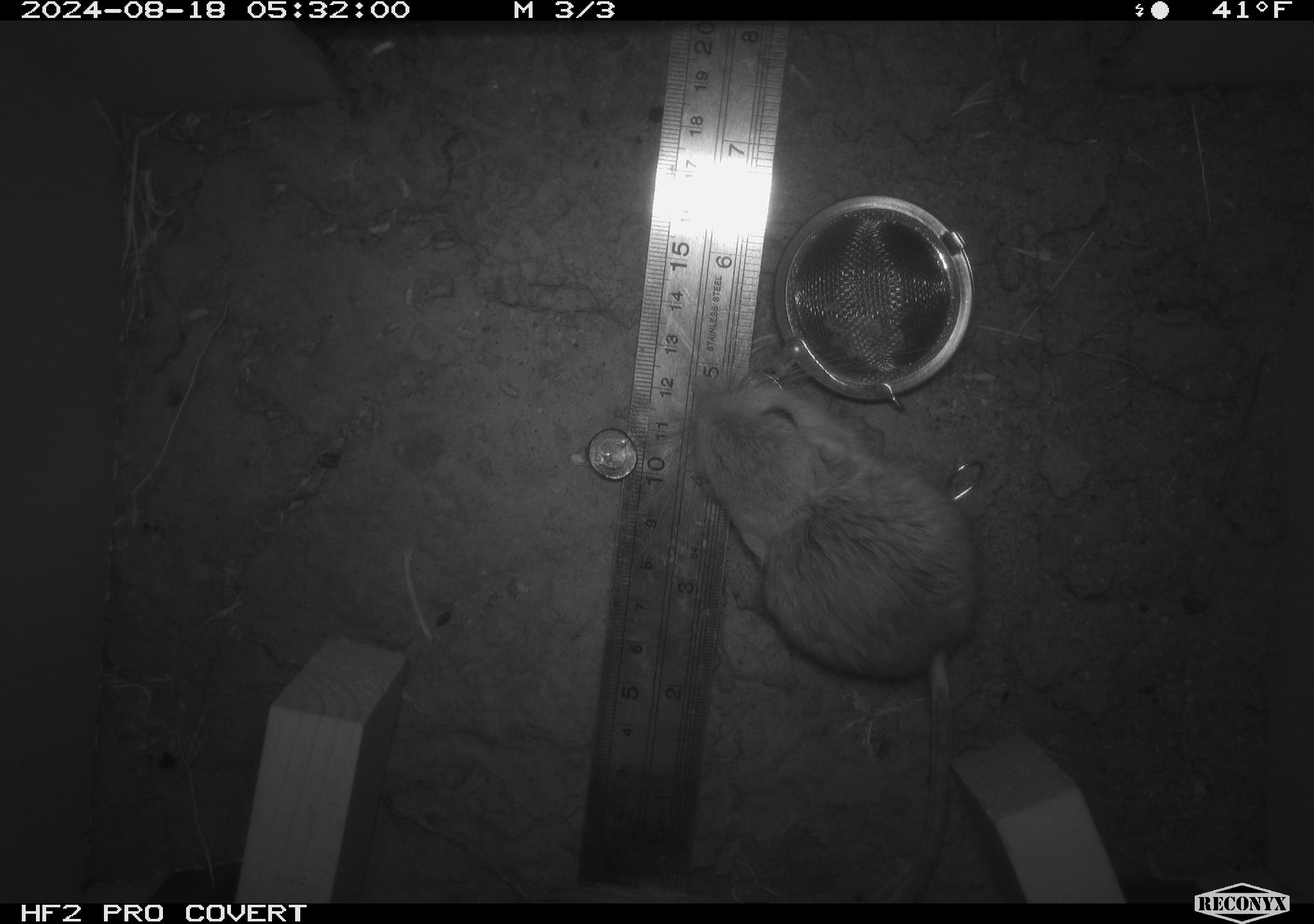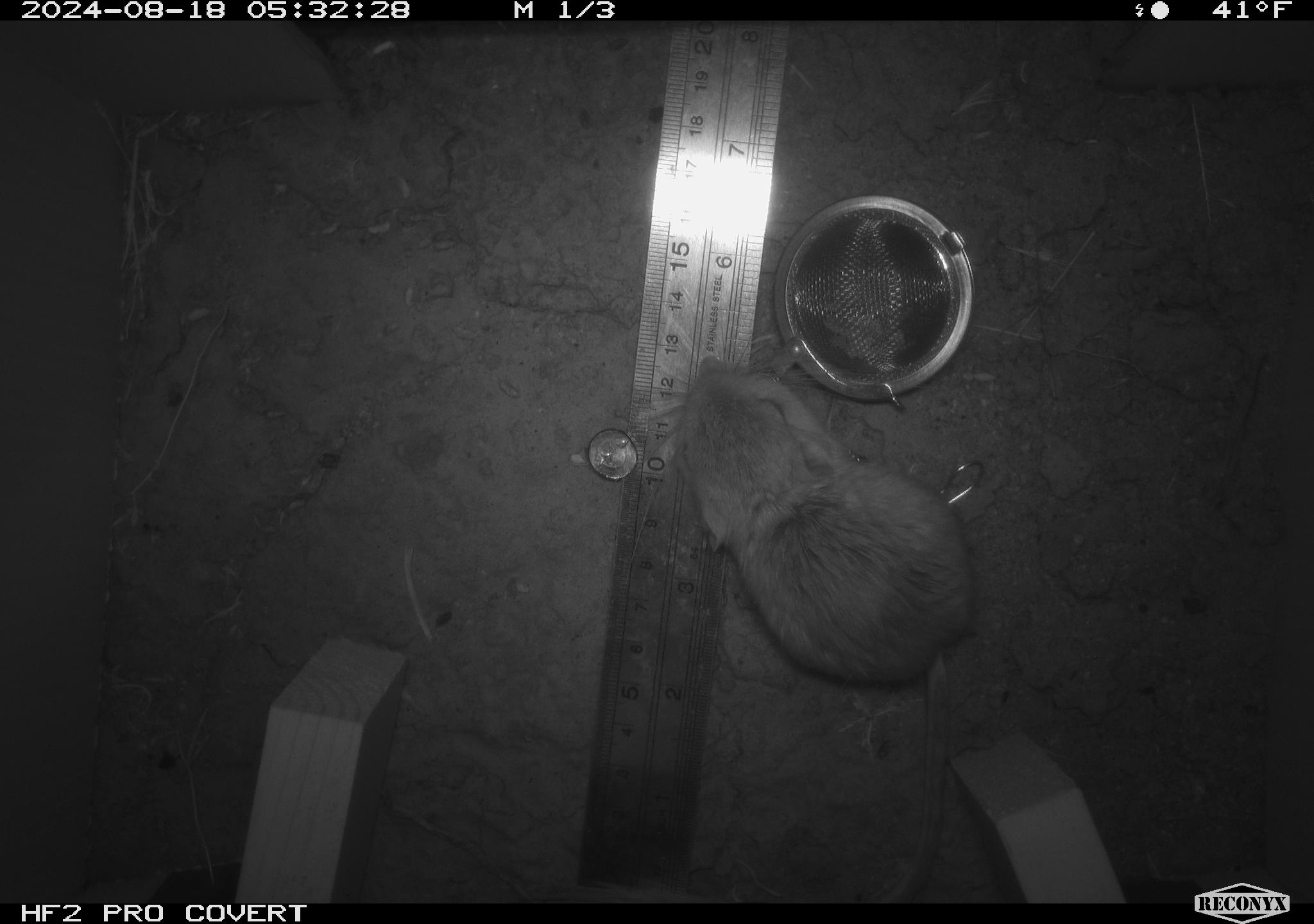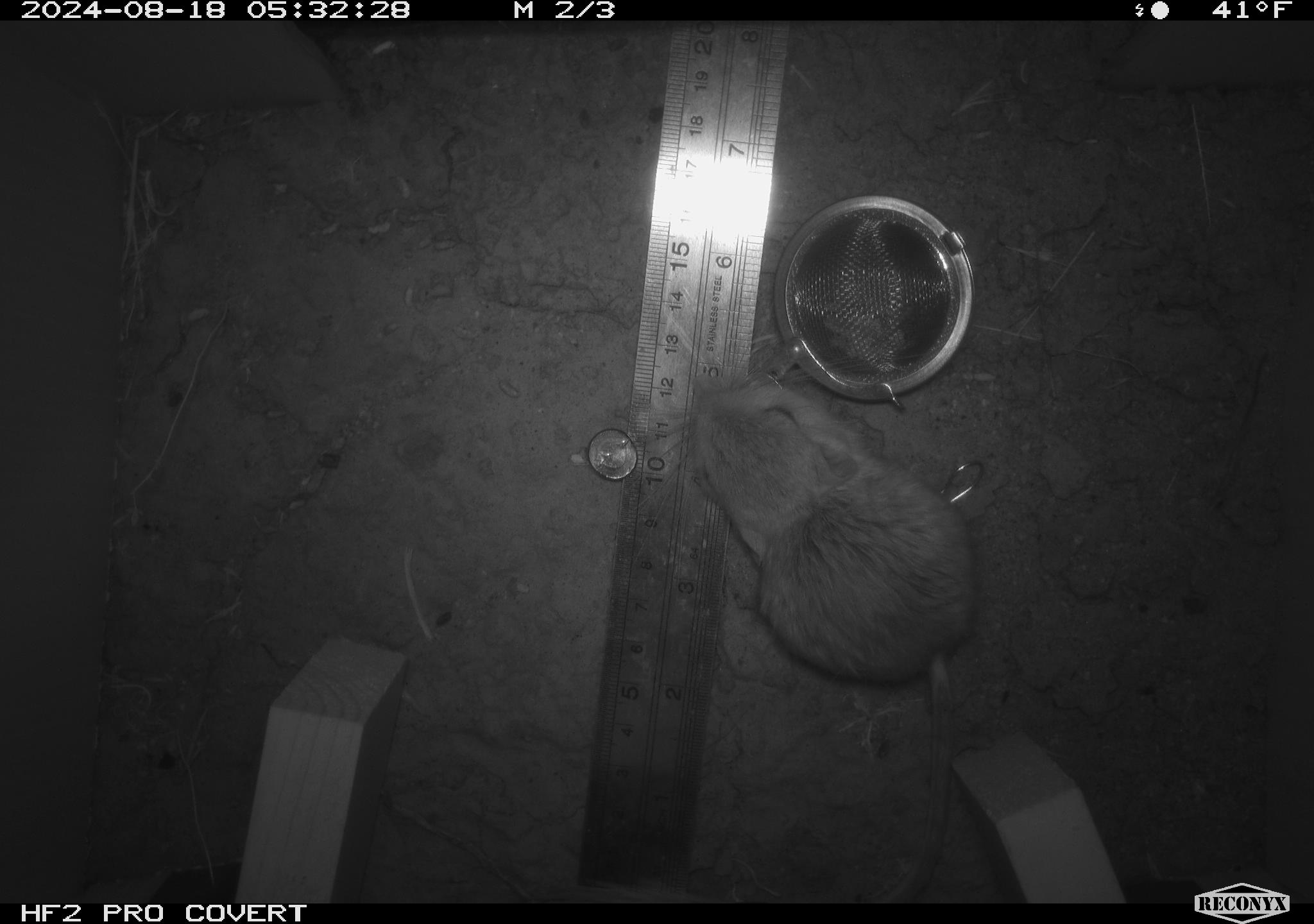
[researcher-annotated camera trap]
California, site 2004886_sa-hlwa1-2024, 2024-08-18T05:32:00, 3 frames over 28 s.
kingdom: Animalia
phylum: Chordata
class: Mammalia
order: Rodentia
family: Heteromyidae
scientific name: Heteromyidae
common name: kangaroo rats and pocket mice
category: heteromyidae family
Heteromyidae family (kangaroo rats and pocket mice) (Heteromyidae).